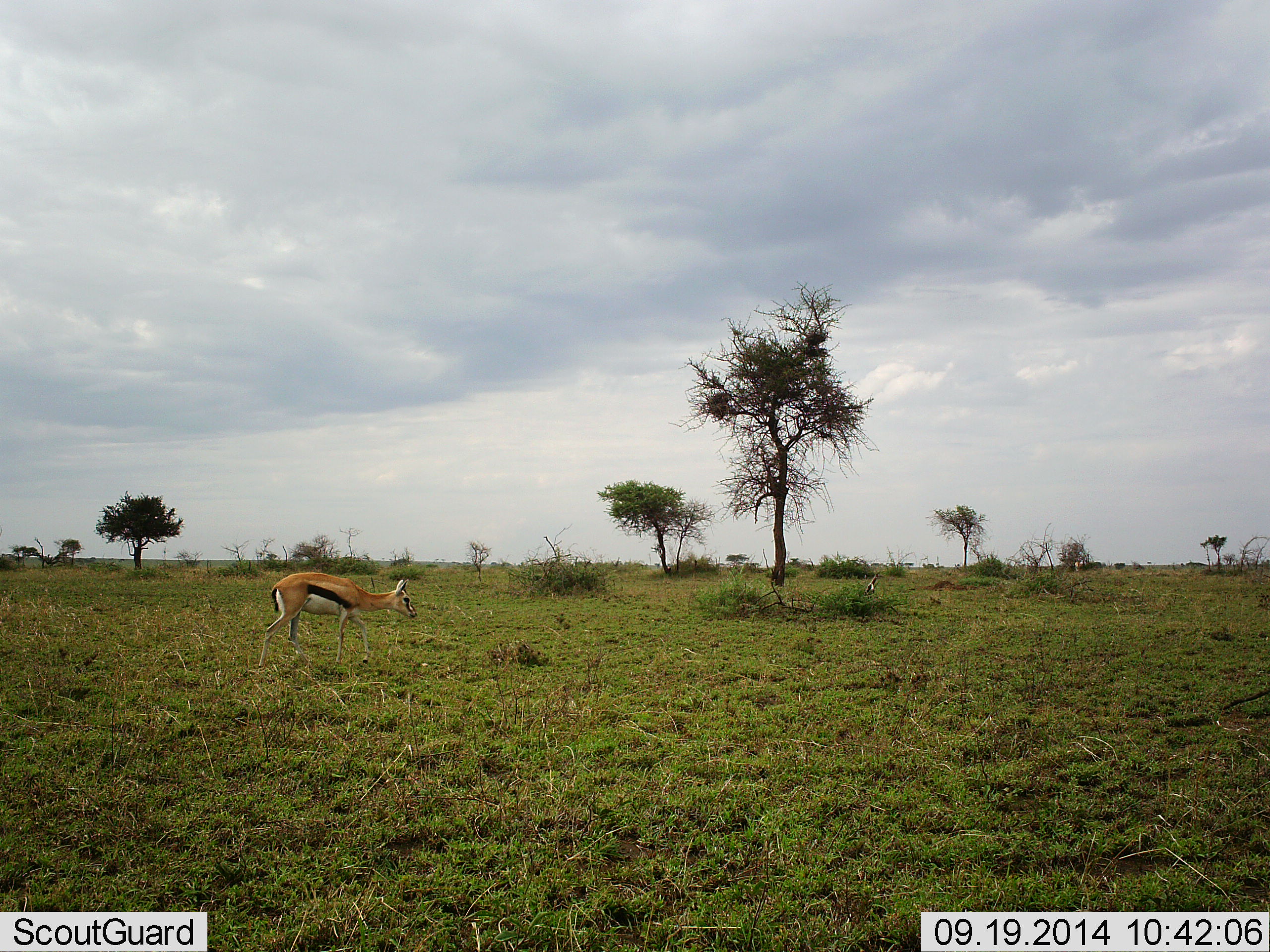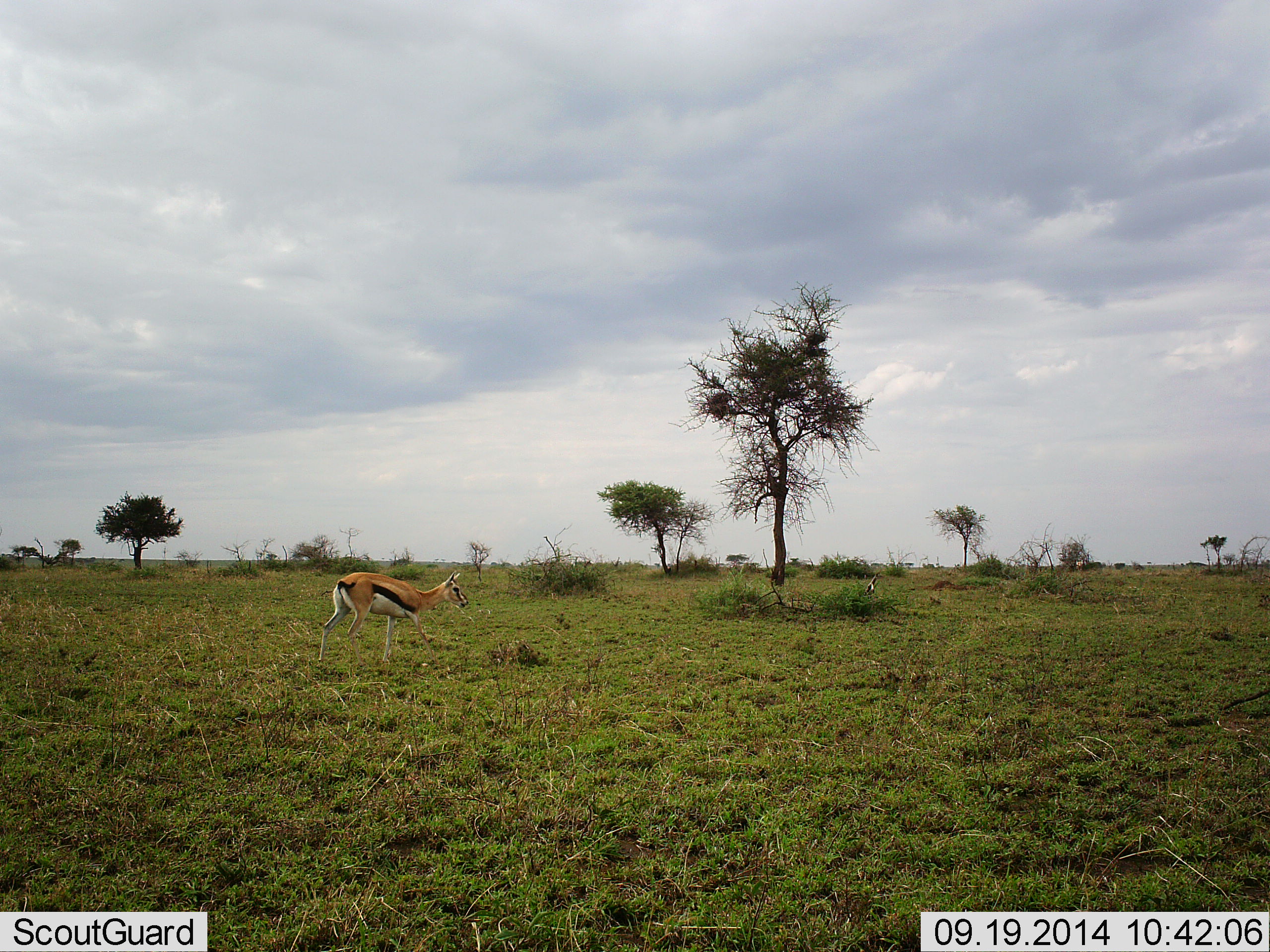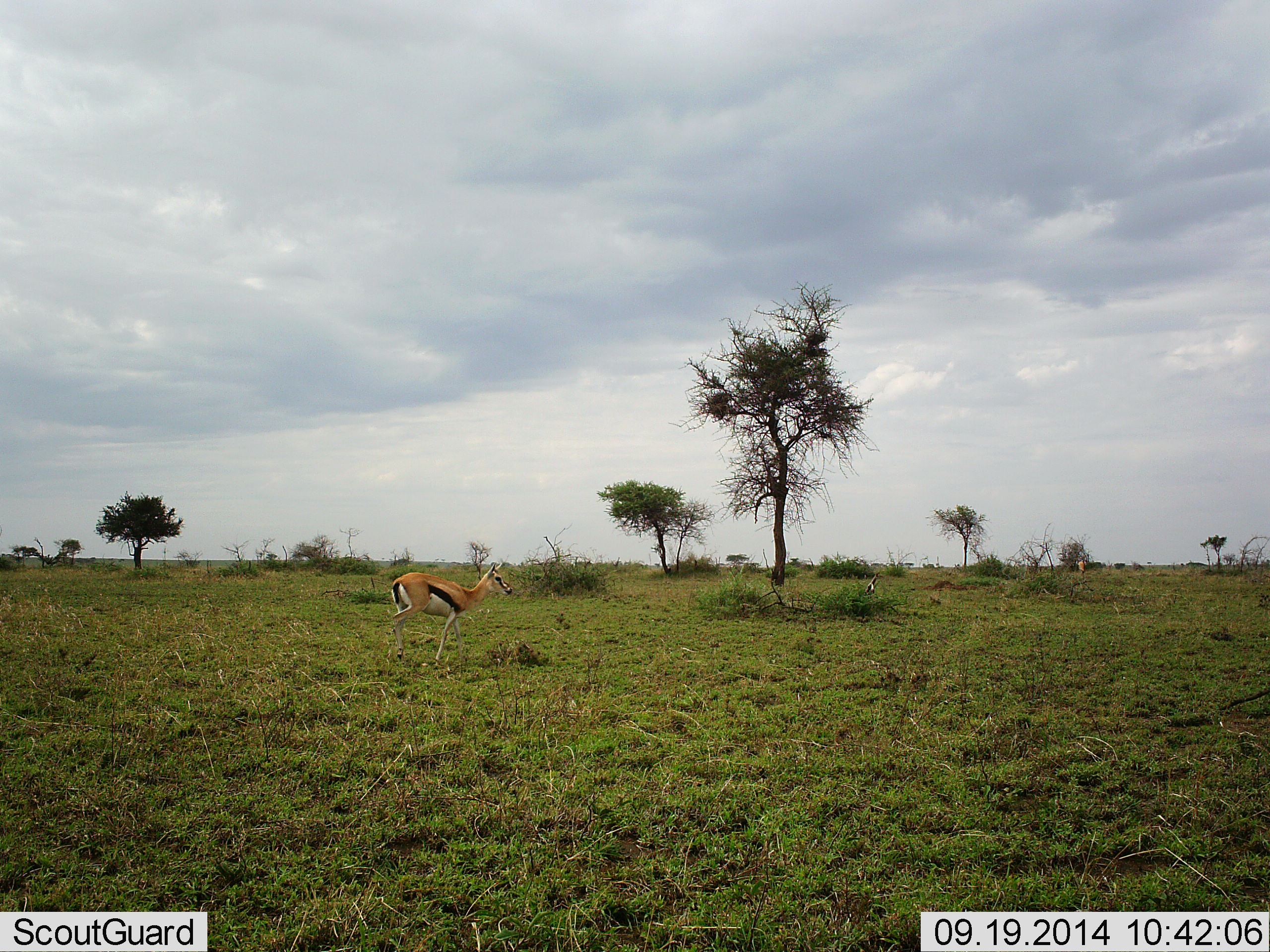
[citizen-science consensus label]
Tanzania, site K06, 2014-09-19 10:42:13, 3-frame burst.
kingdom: Animalia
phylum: Chordata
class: Mammalia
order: Artiodactyla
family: Bovidae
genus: Eudorcas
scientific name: Eudorcas thomsonii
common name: thomson's gazelle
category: gazellethomsons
Gazellethomsons (thomson's gazelle) (Eudorcas thomsonii), count 1. Behavior (volunteer vote fractions): standing 20%, resting 0%, moving 90%, interacting 0%. Young present (vote fraction): 0%. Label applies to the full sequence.